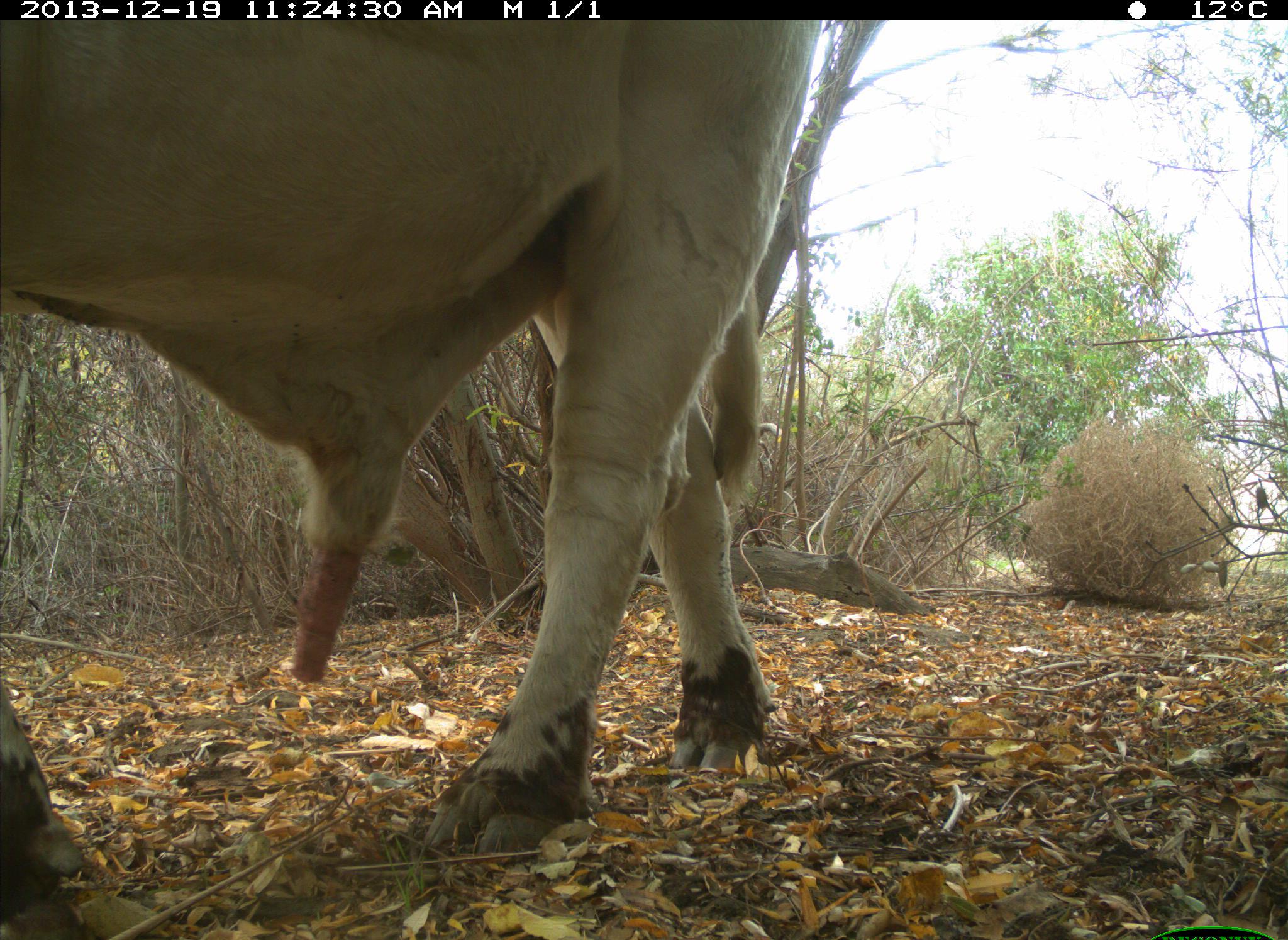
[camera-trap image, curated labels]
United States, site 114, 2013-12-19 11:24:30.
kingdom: Animalia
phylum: Chordata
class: Mammalia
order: Artiodactyla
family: Bovidae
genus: Bos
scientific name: Bos taurus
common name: cow